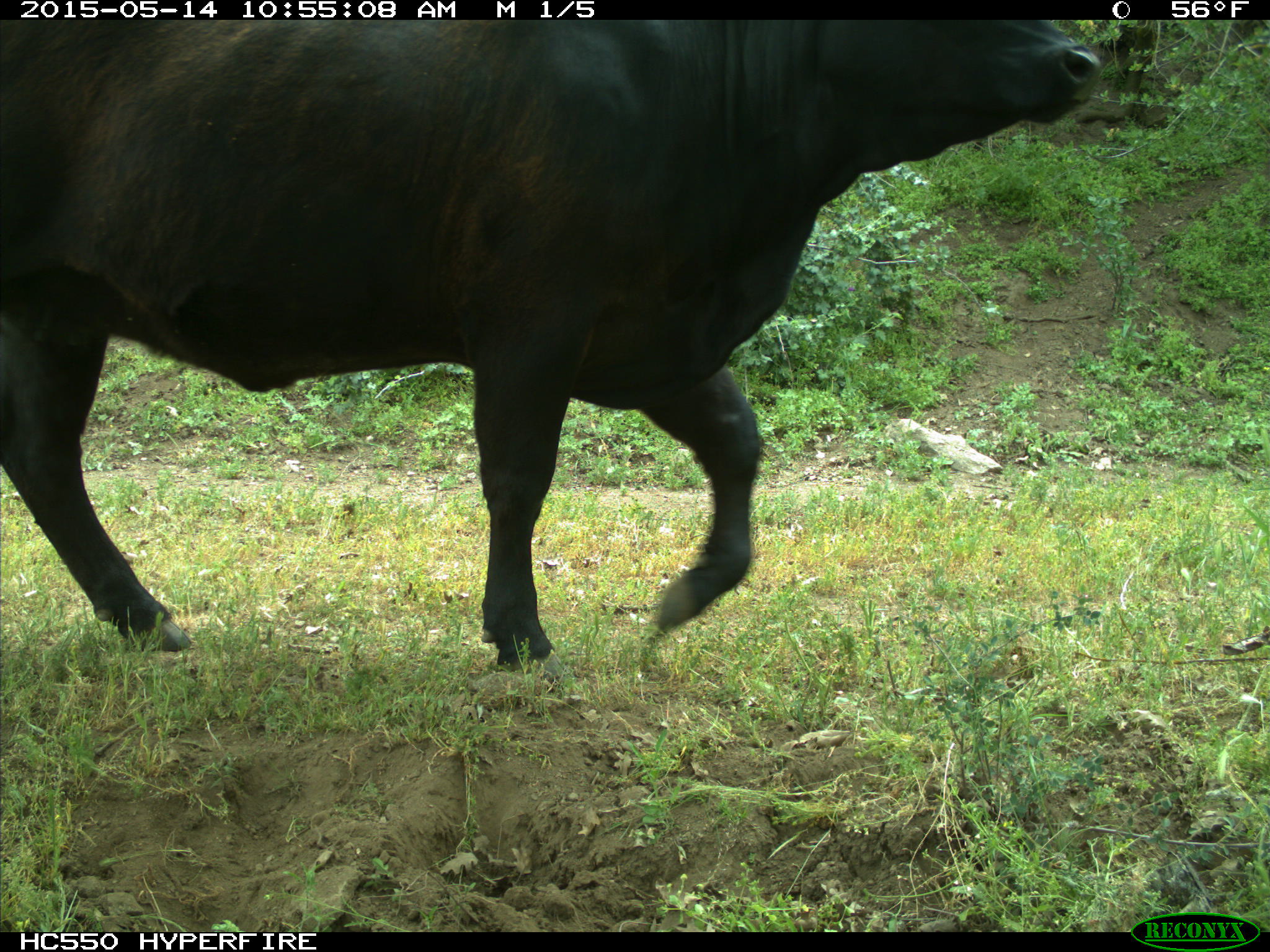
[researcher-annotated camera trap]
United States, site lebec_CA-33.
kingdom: Animalia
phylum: Chordata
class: Mammalia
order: Artiodactyla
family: Bovidae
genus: Bos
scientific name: Bos taurus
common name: domestic cow